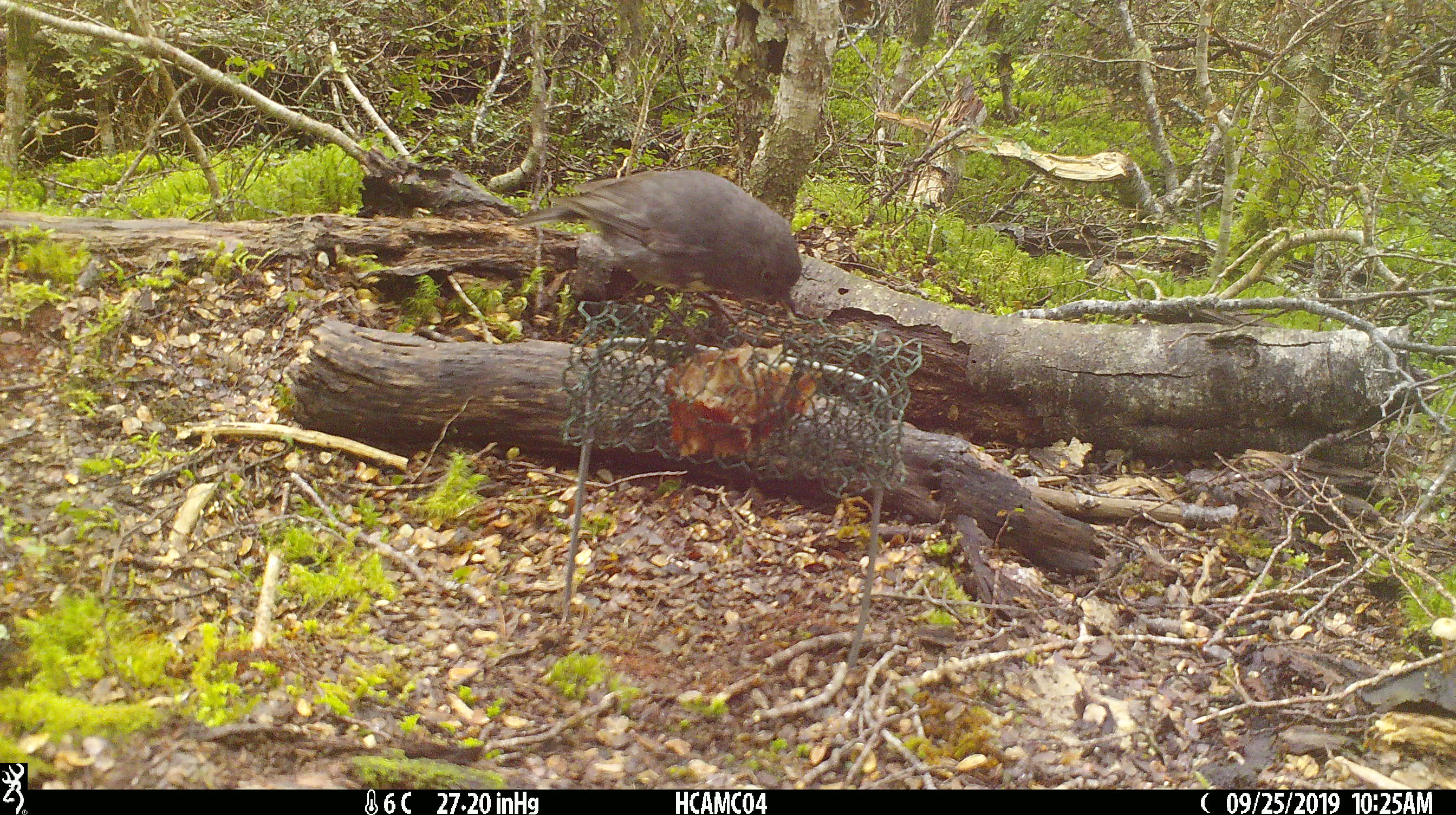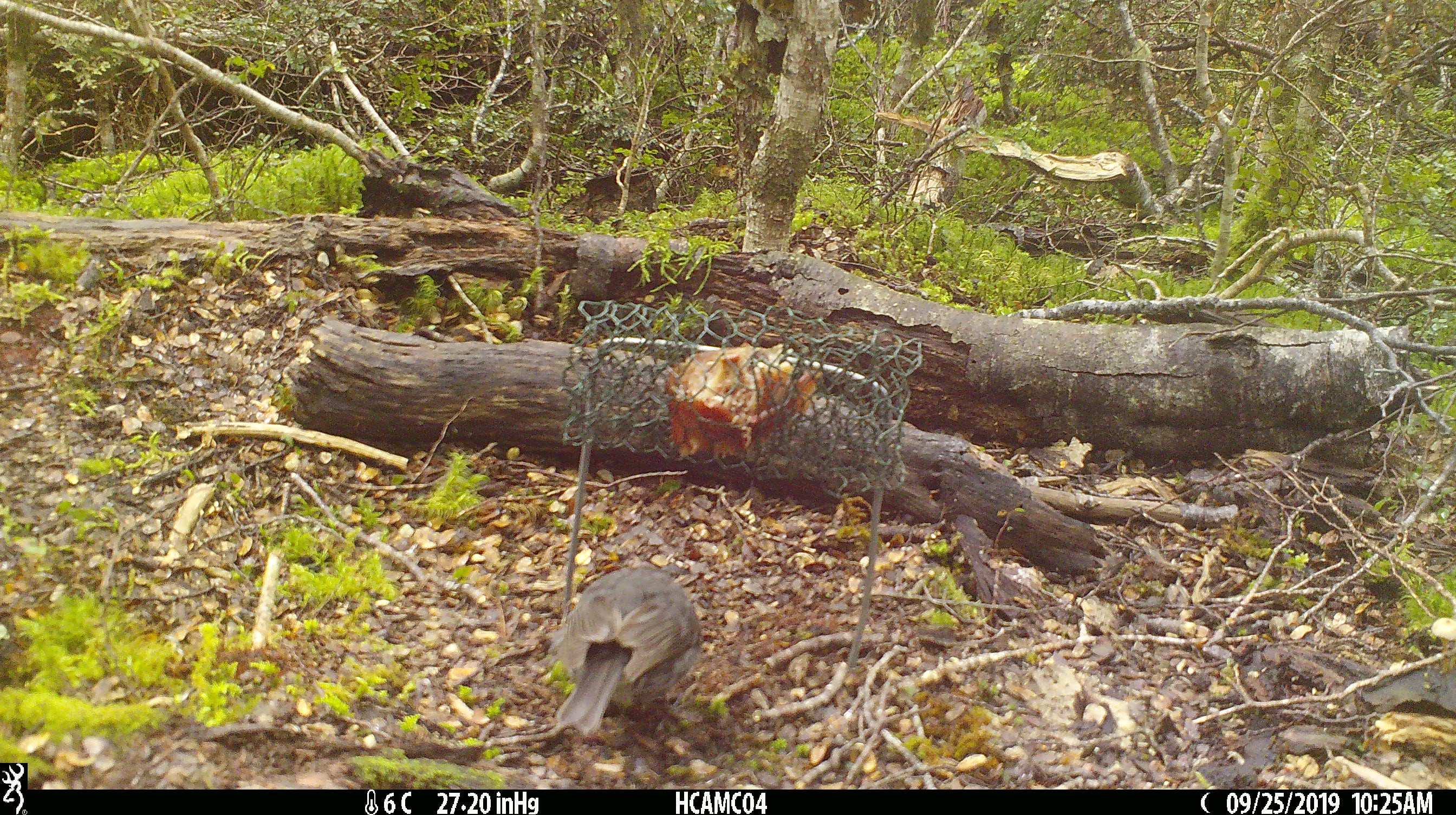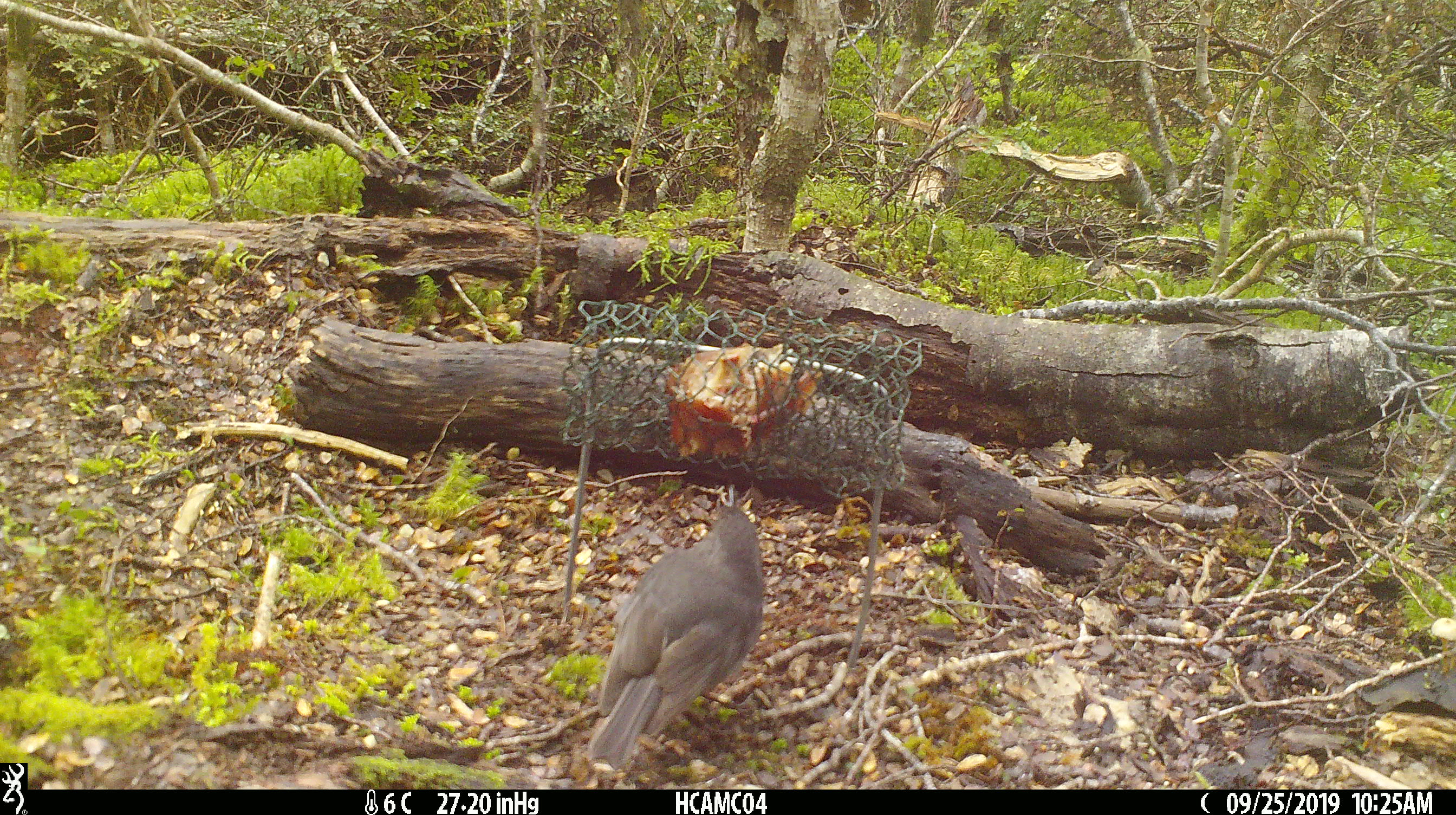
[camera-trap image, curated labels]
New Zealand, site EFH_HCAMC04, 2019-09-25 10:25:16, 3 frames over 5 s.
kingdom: Animalia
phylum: Chordata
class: Aves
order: Passeriformes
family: Petroicidae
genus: Petroica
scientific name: Petroica australis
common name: new zealand robin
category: robin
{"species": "robin (new zealand robin) (Petroica australis)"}